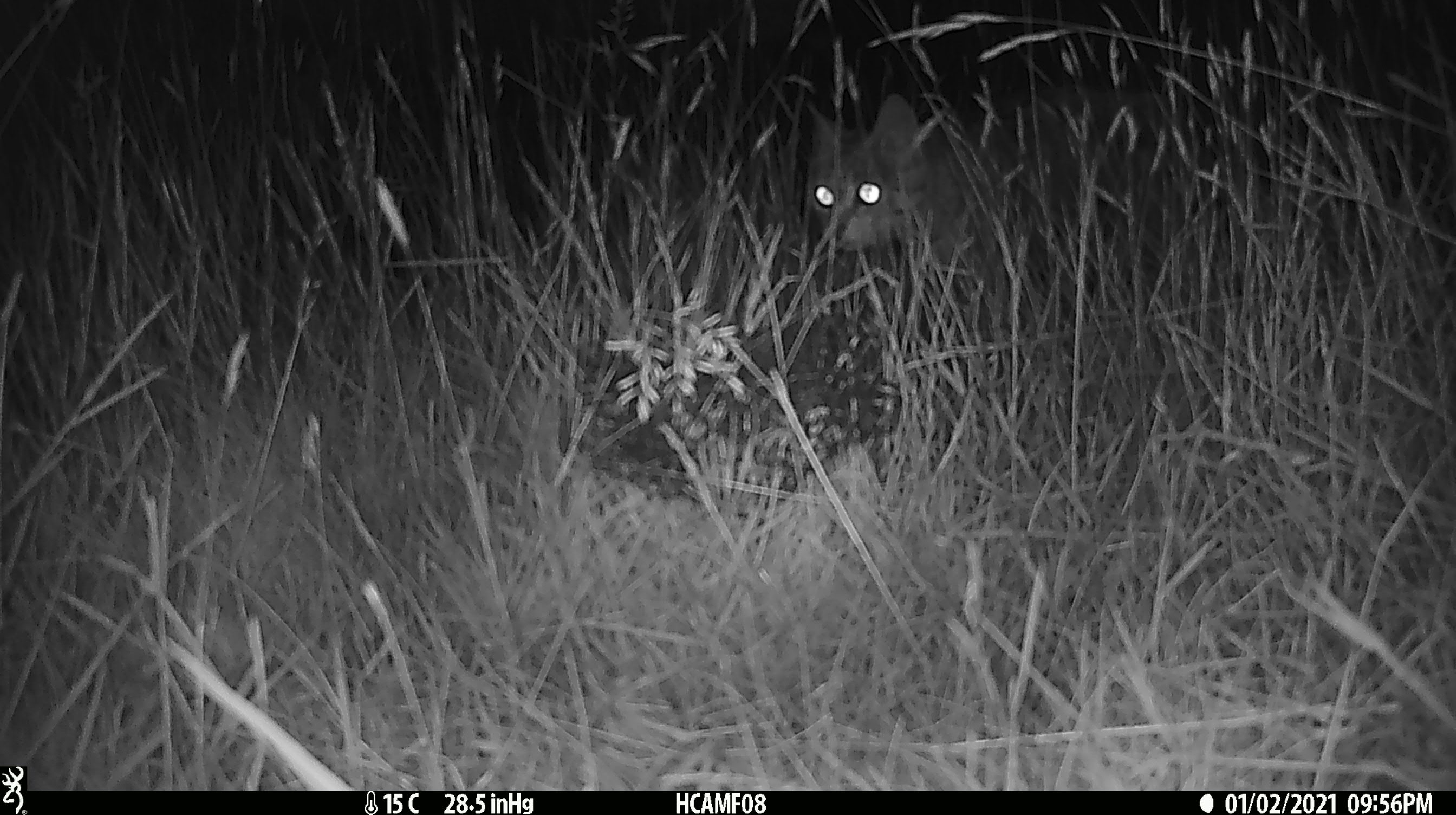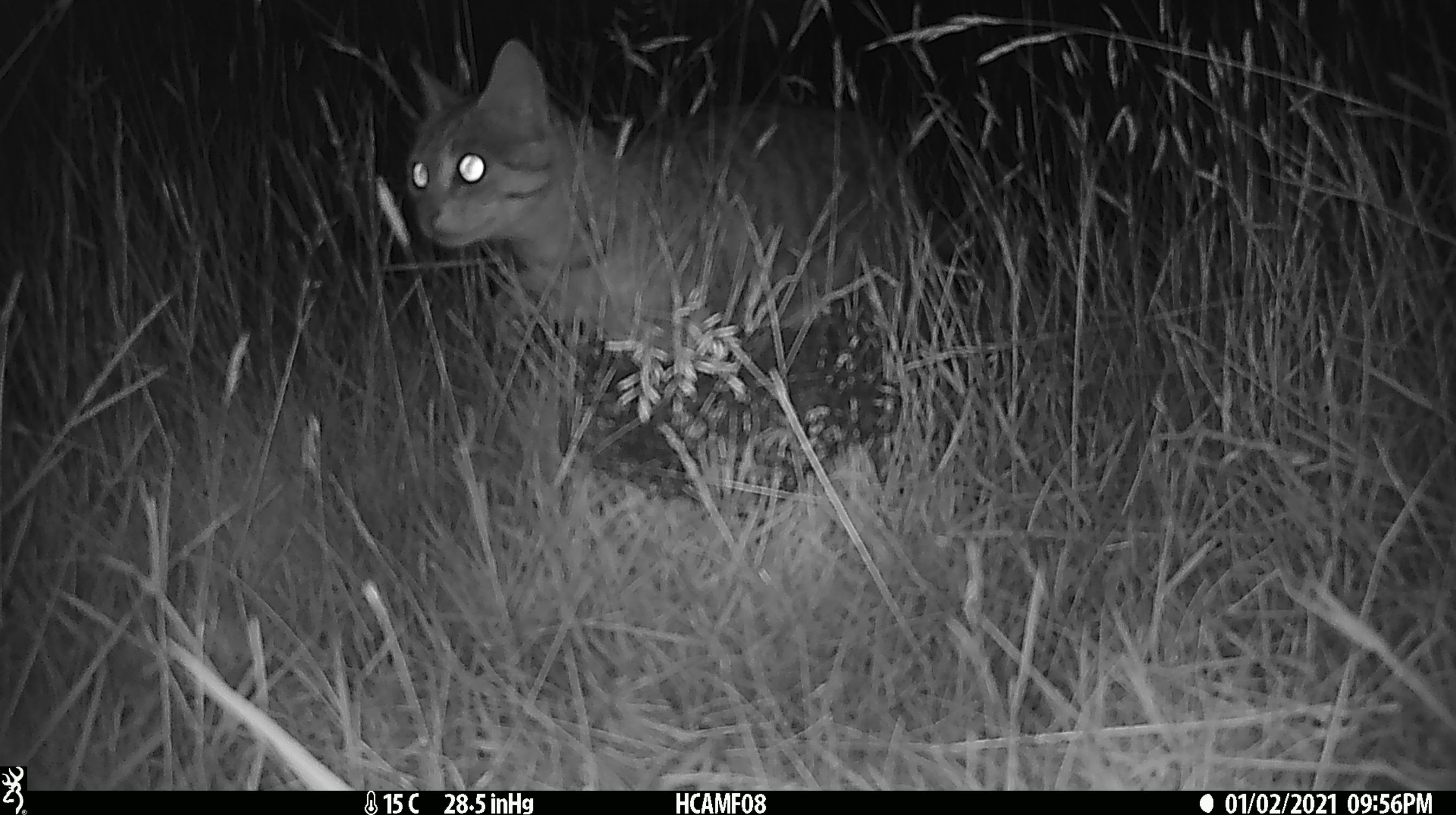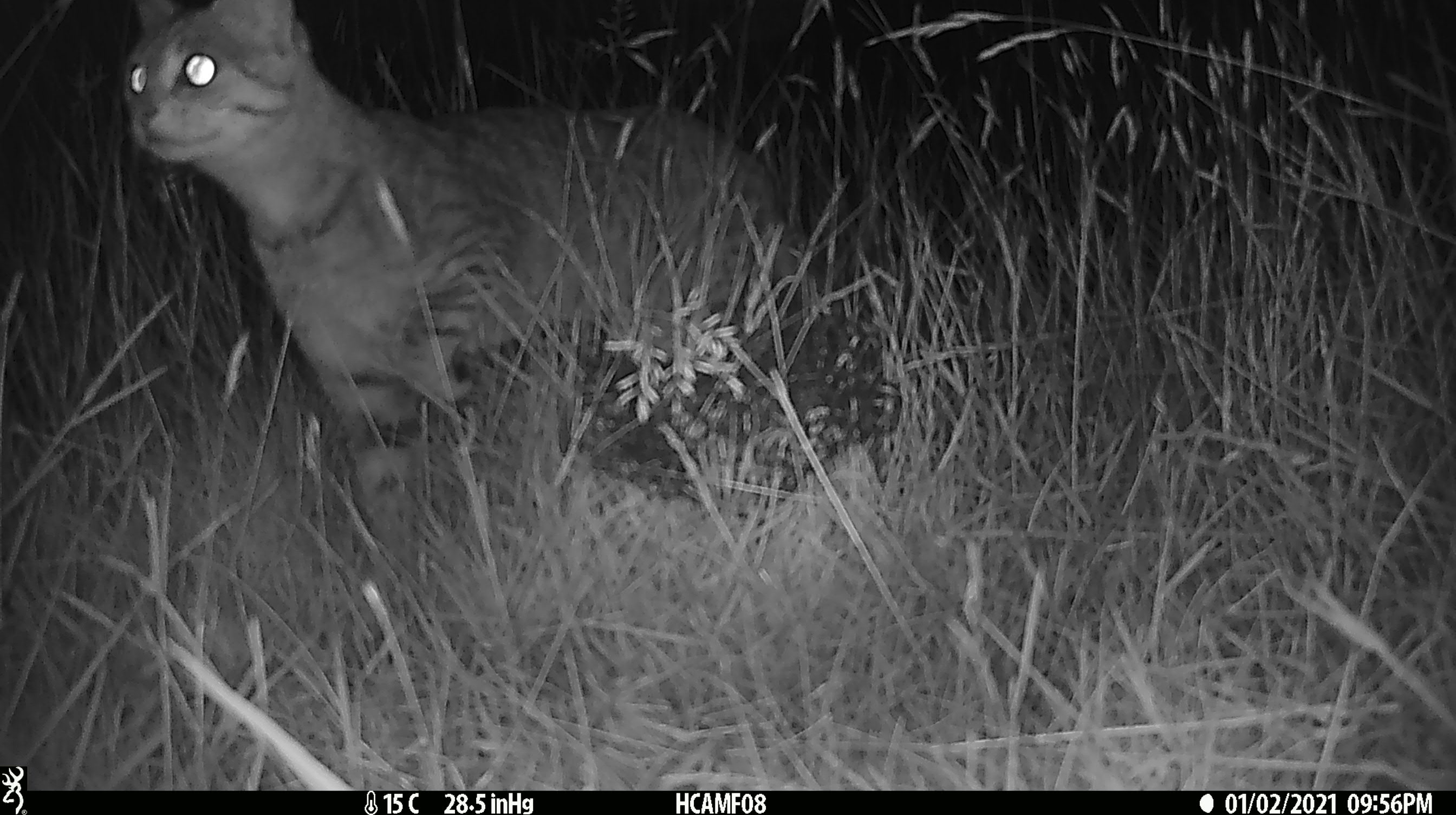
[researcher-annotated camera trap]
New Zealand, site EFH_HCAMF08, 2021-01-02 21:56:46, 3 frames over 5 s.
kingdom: Animalia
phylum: Chordata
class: Mammalia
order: Carnivora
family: Felidae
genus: Felis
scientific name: Felis catus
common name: domestic cat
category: cat